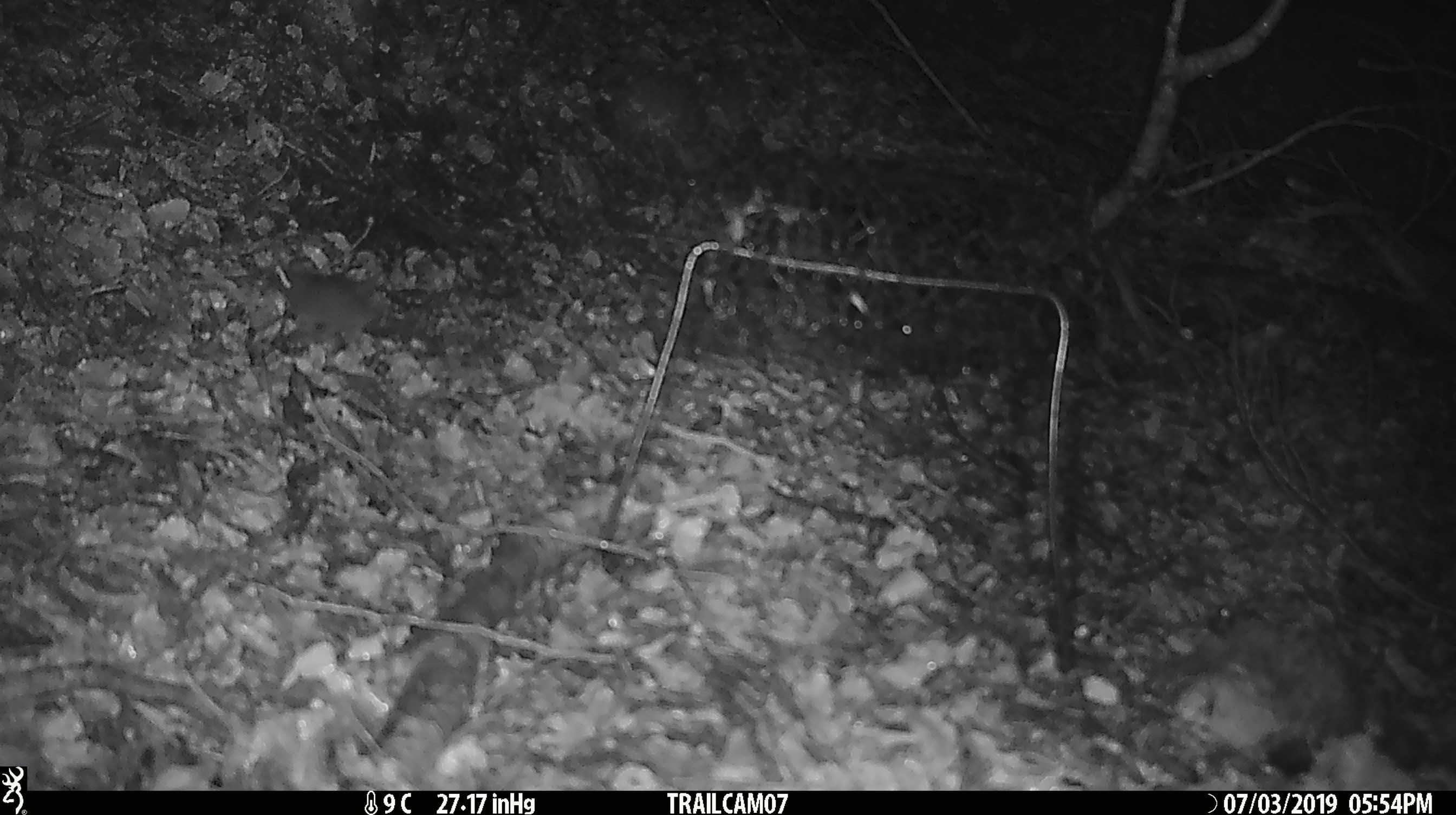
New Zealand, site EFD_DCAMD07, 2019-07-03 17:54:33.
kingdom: Animalia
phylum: Chordata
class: Mammalia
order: Rodentia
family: Muridae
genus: Mus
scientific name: Mus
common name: mouse